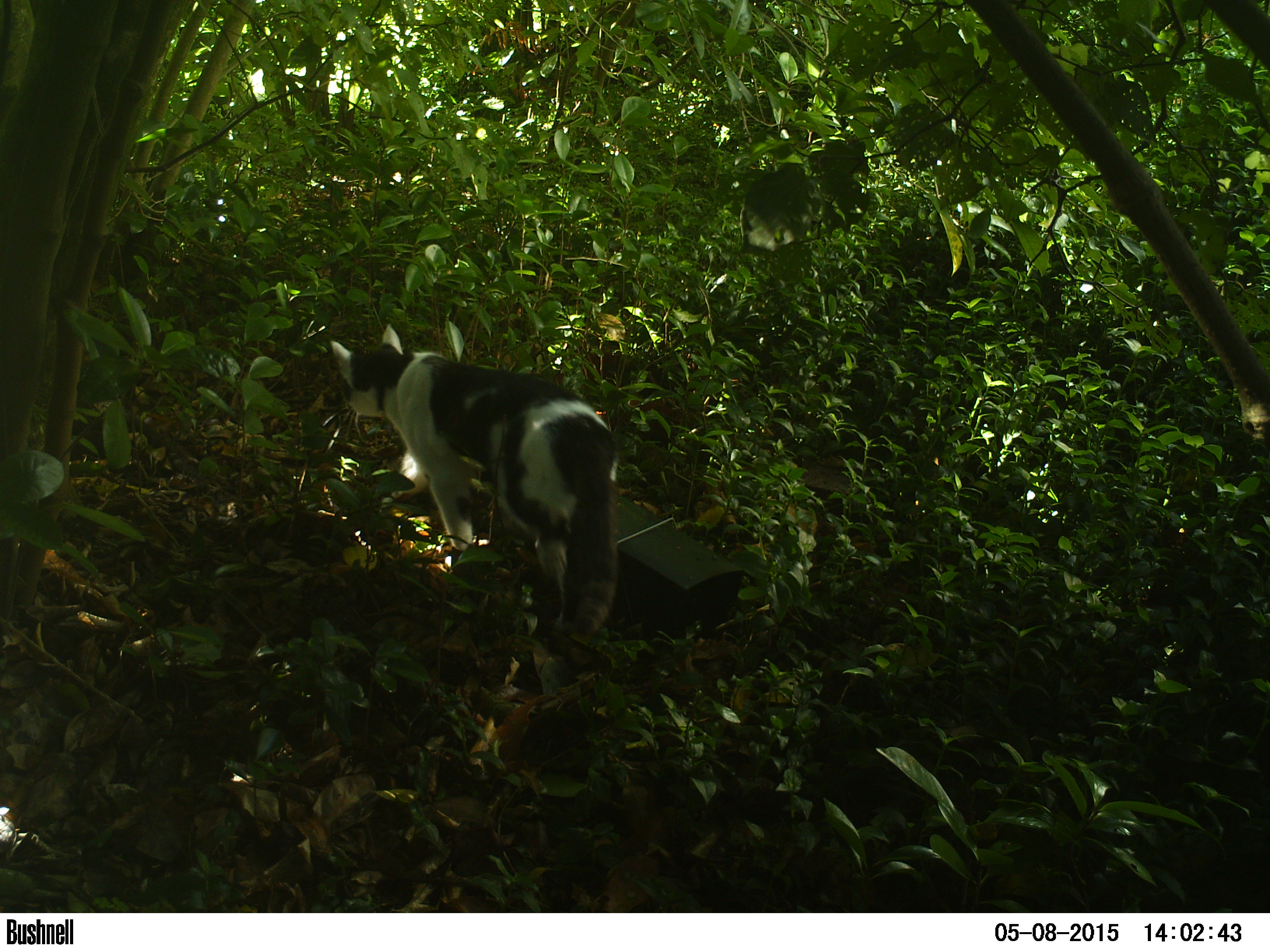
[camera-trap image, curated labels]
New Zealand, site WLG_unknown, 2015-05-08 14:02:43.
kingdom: Animalia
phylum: Chordata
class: Mammalia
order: Carnivora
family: Felidae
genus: Felis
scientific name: Felis catus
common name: domestic cat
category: cat